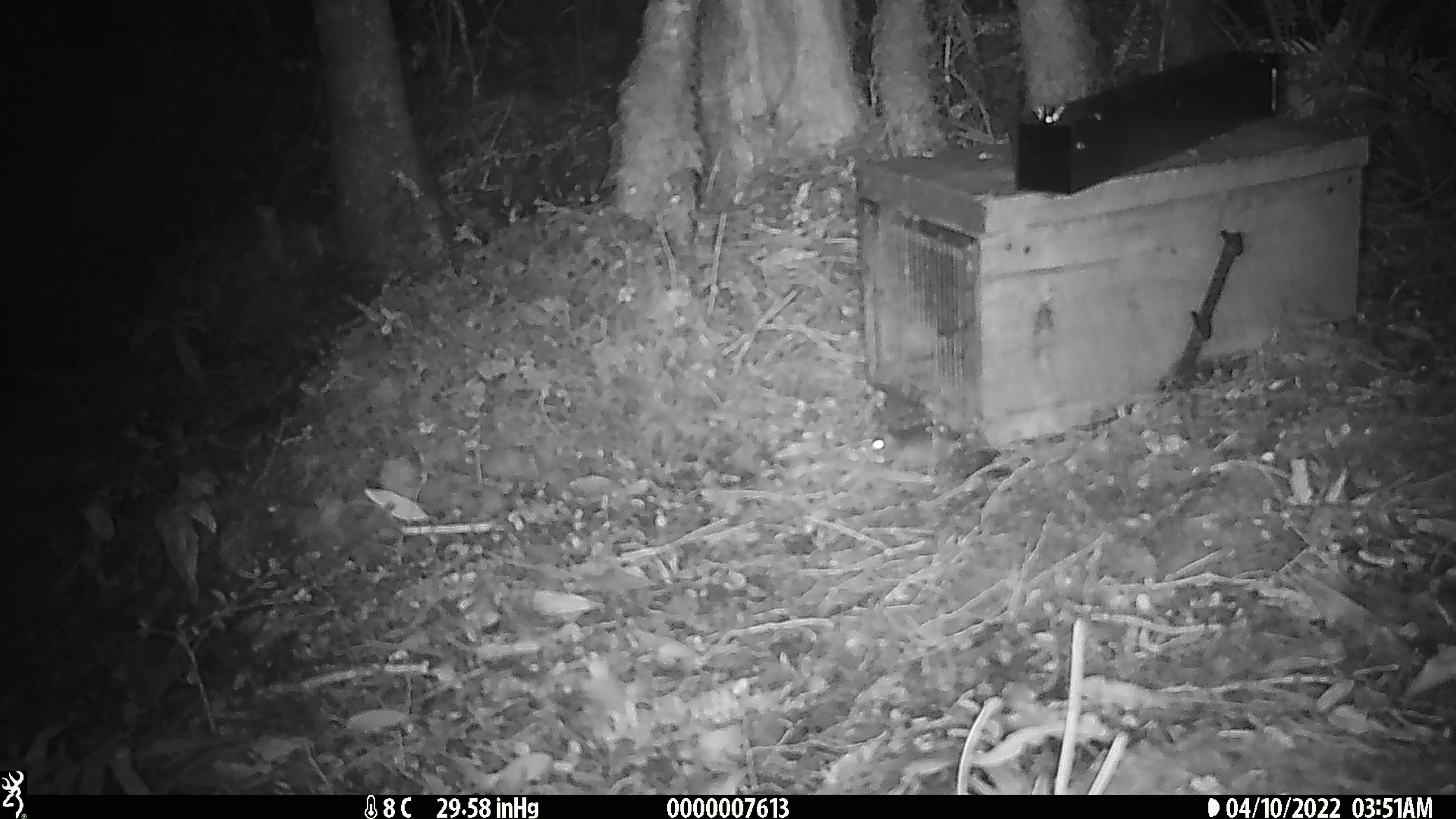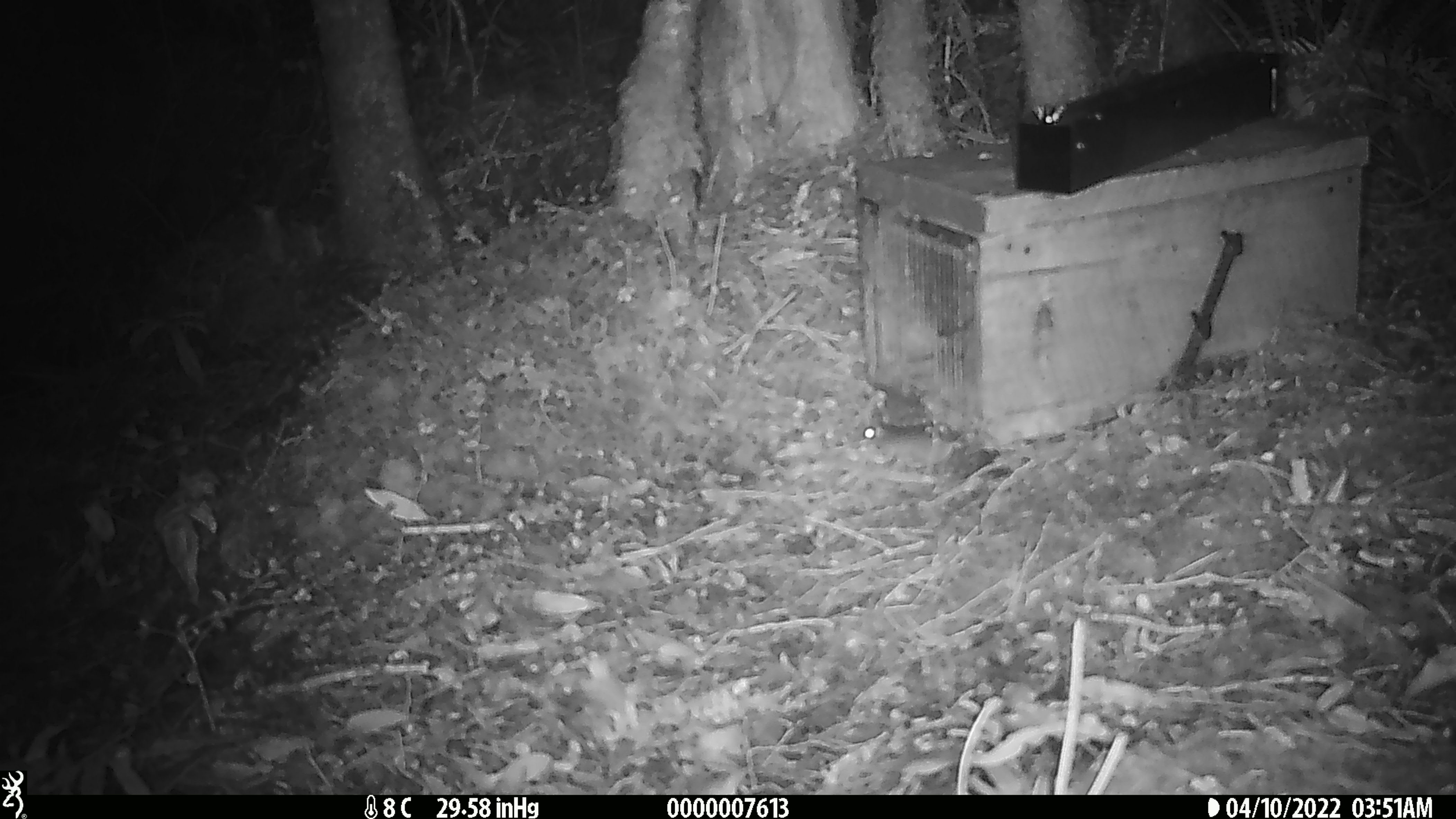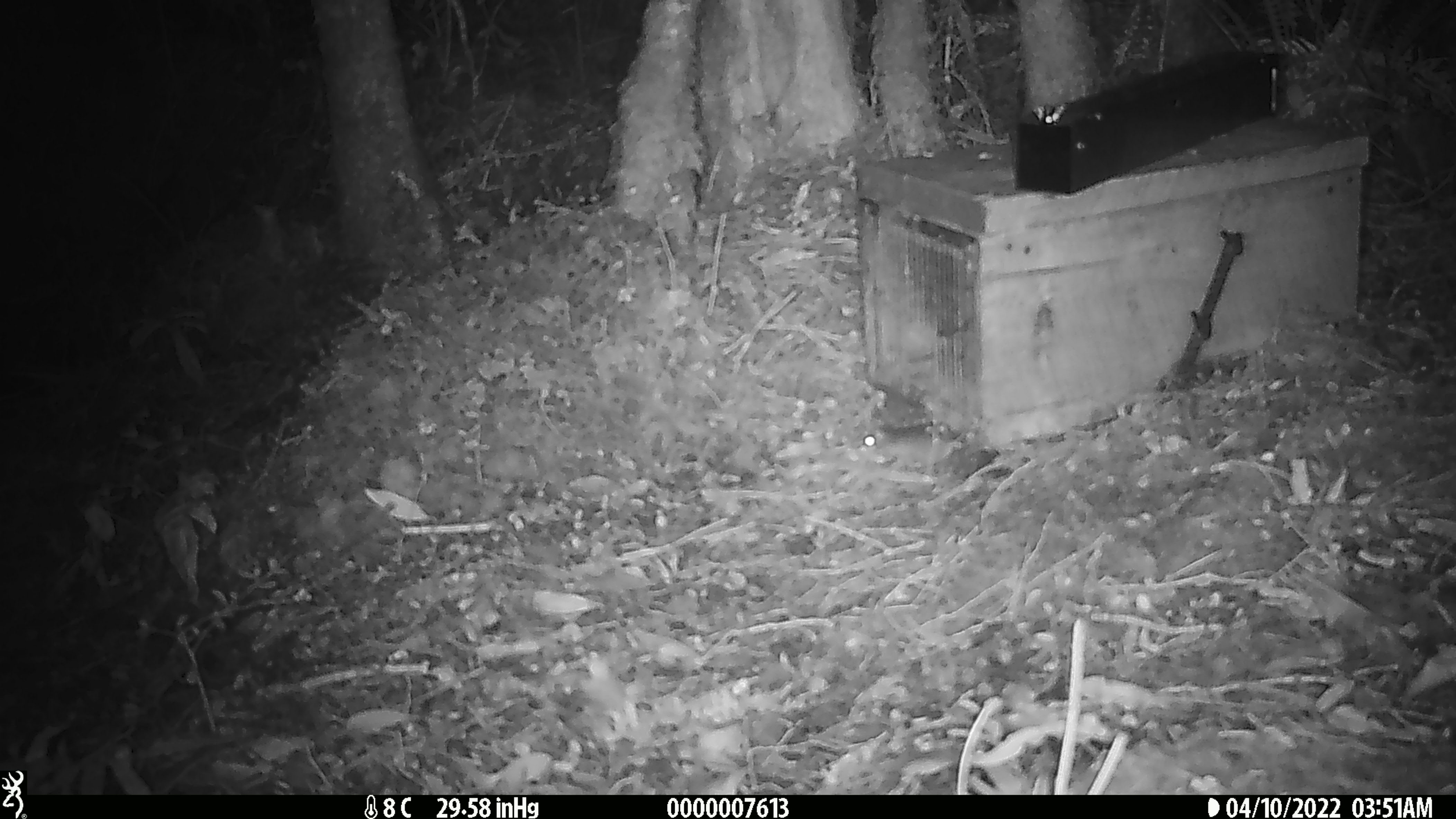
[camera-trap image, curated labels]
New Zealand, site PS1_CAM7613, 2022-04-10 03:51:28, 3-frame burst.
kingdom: Animalia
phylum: Chordata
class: Mammalia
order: Rodentia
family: Muridae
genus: Mus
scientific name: Mus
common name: mouse